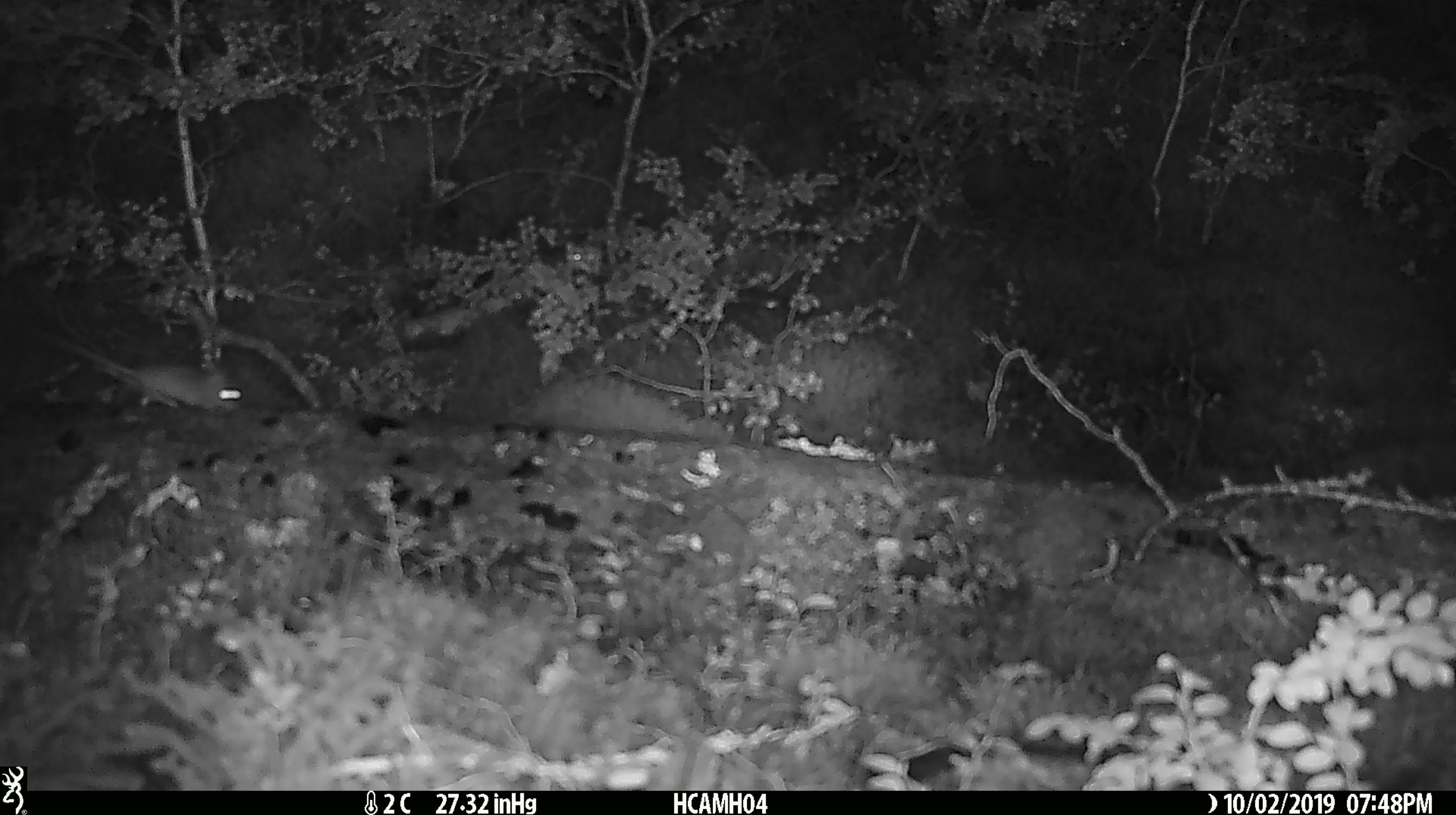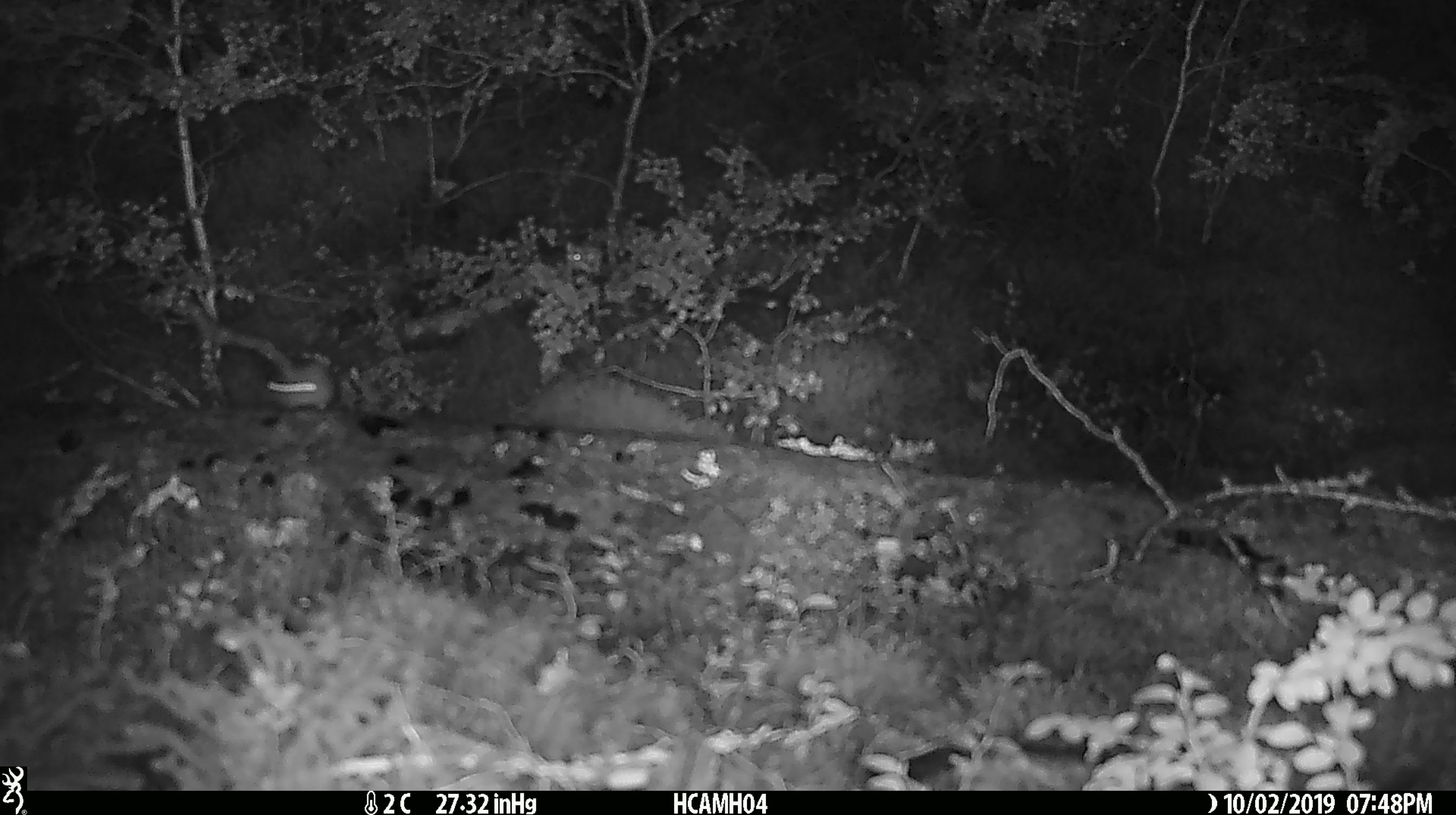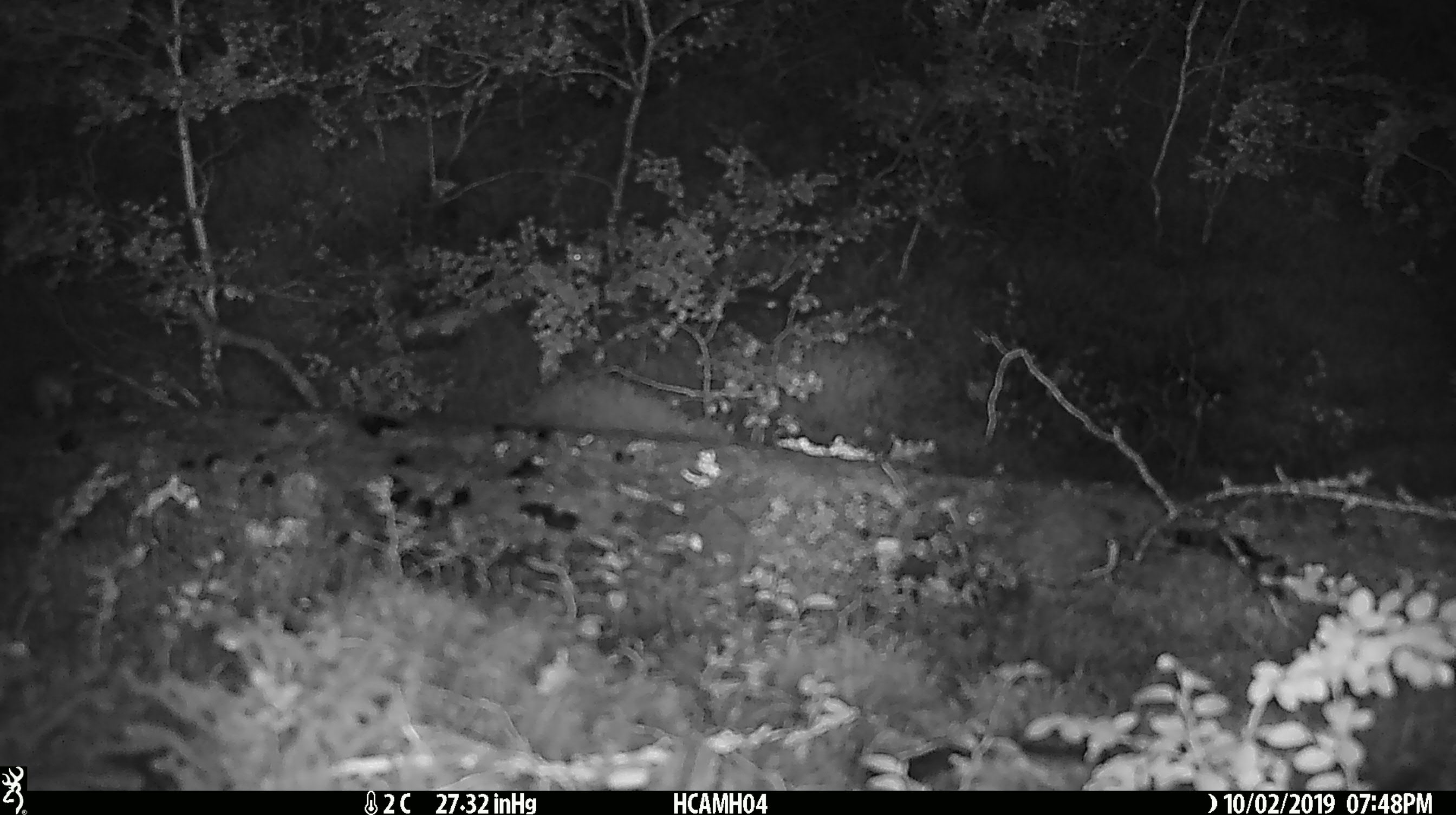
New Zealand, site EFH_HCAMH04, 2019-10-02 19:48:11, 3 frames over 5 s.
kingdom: Animalia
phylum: Chordata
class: Mammalia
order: Rodentia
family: Muridae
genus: Mus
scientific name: Mus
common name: mouse